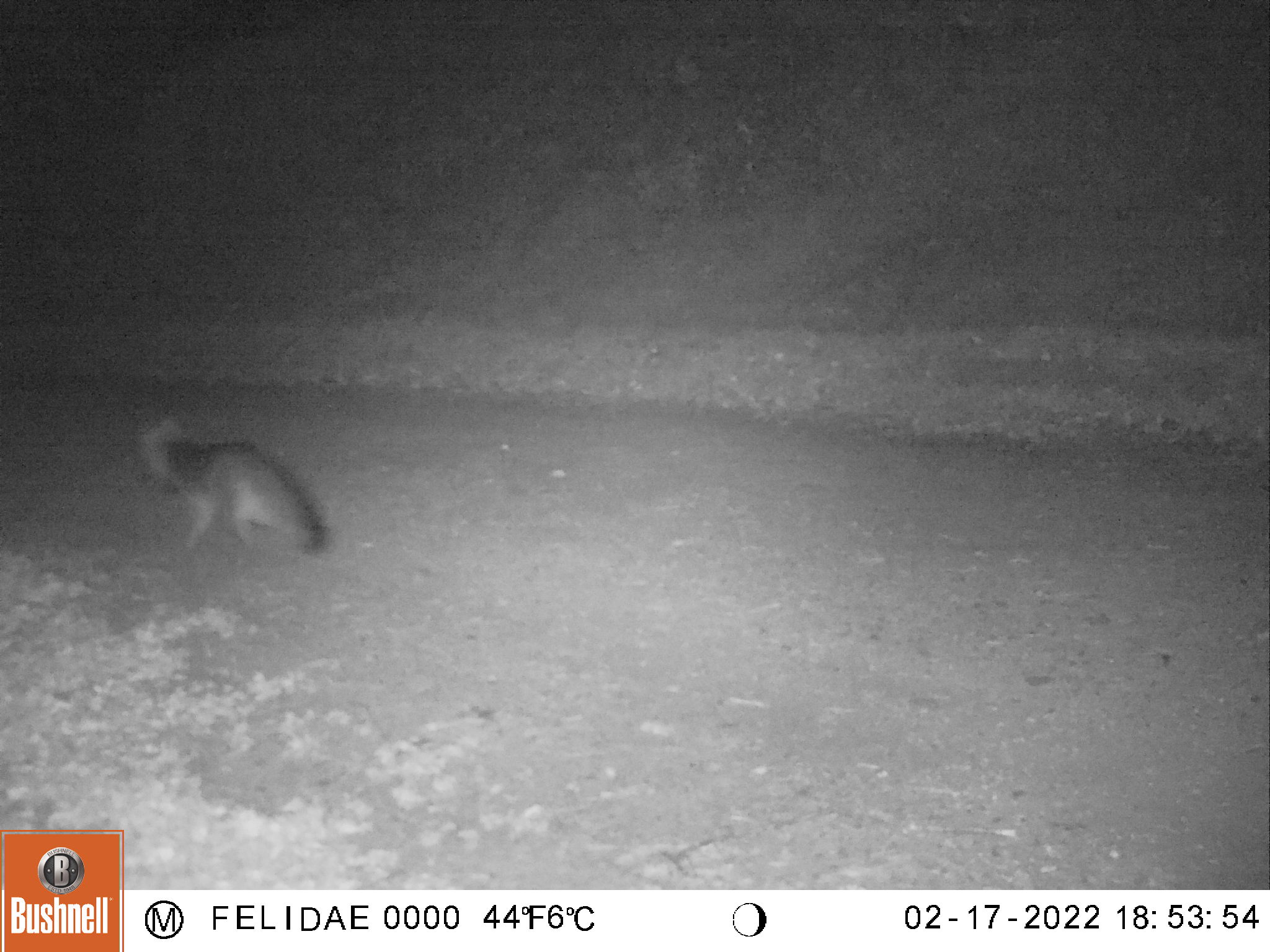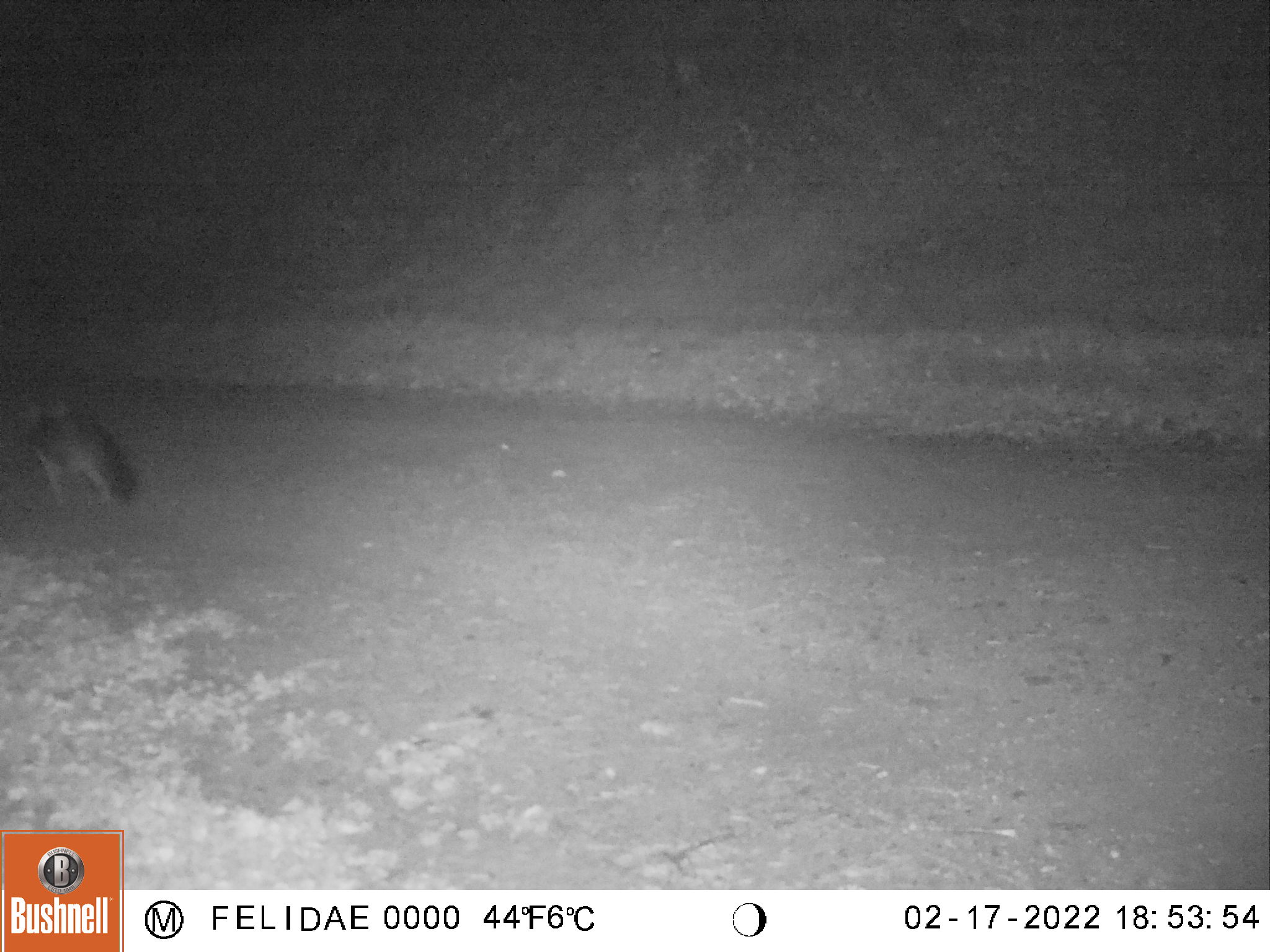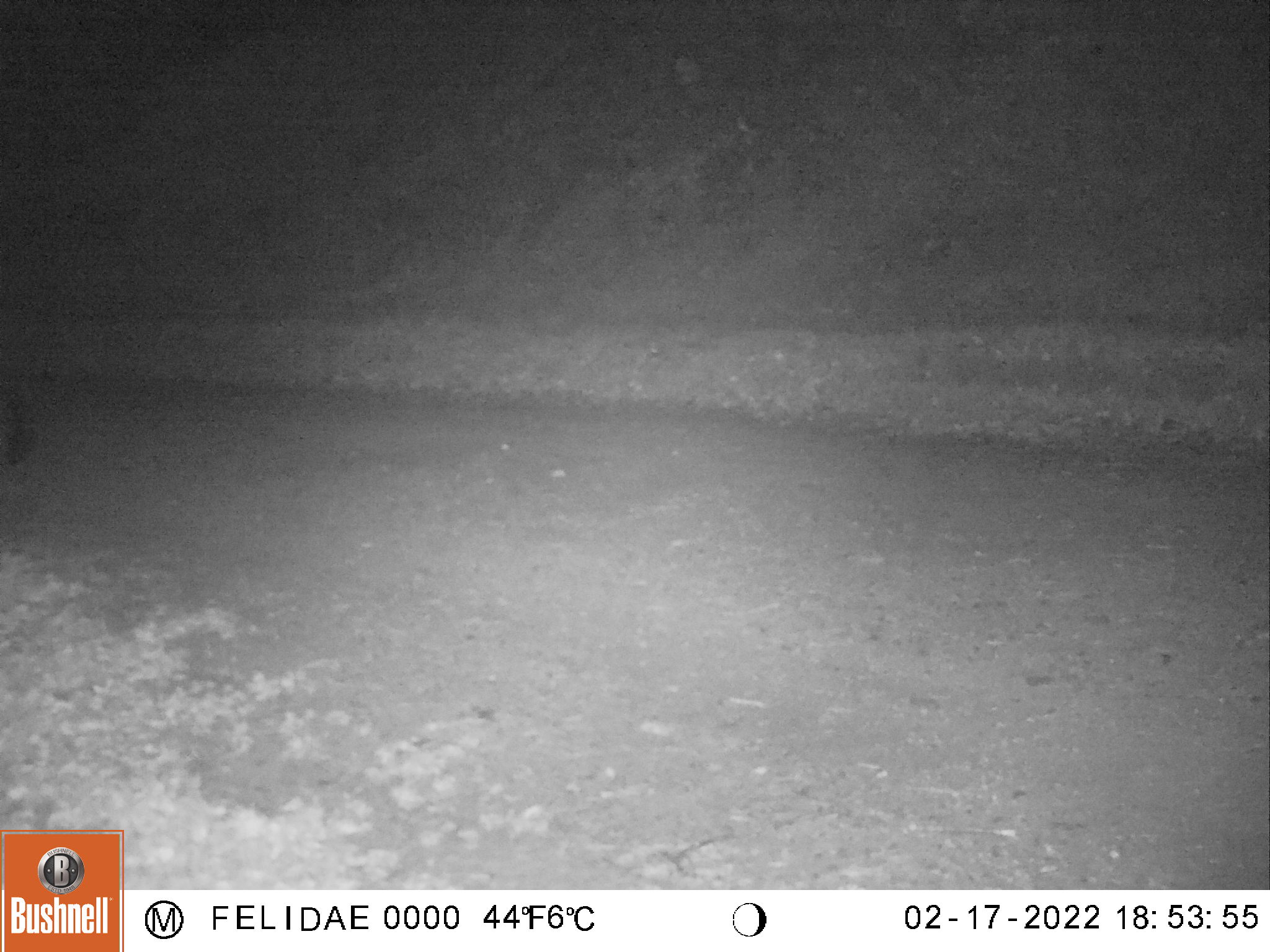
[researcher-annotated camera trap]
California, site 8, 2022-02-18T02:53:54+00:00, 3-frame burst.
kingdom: Animalia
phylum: Chordata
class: Mammalia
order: Carnivora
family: Canidae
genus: Urocyon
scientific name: Urocyon cinereoargenteus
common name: gray fox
Gray fox (Urocyon cinereoargenteus).